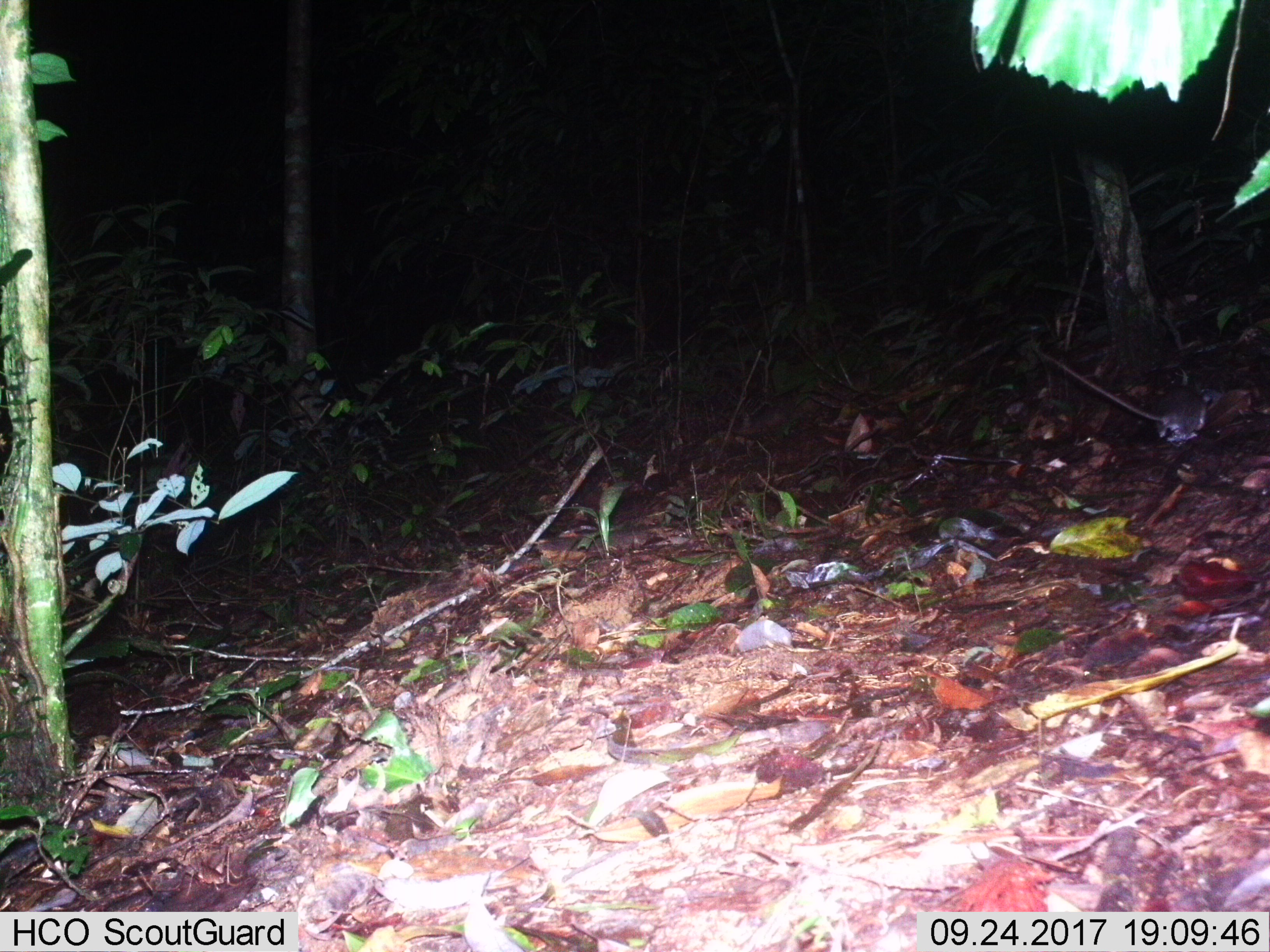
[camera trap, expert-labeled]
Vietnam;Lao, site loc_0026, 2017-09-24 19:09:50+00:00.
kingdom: Animalia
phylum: Chordata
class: Mammalia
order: Rodentia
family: Muridae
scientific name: Muridae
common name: old-world mice and rats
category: unidentified murid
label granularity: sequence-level